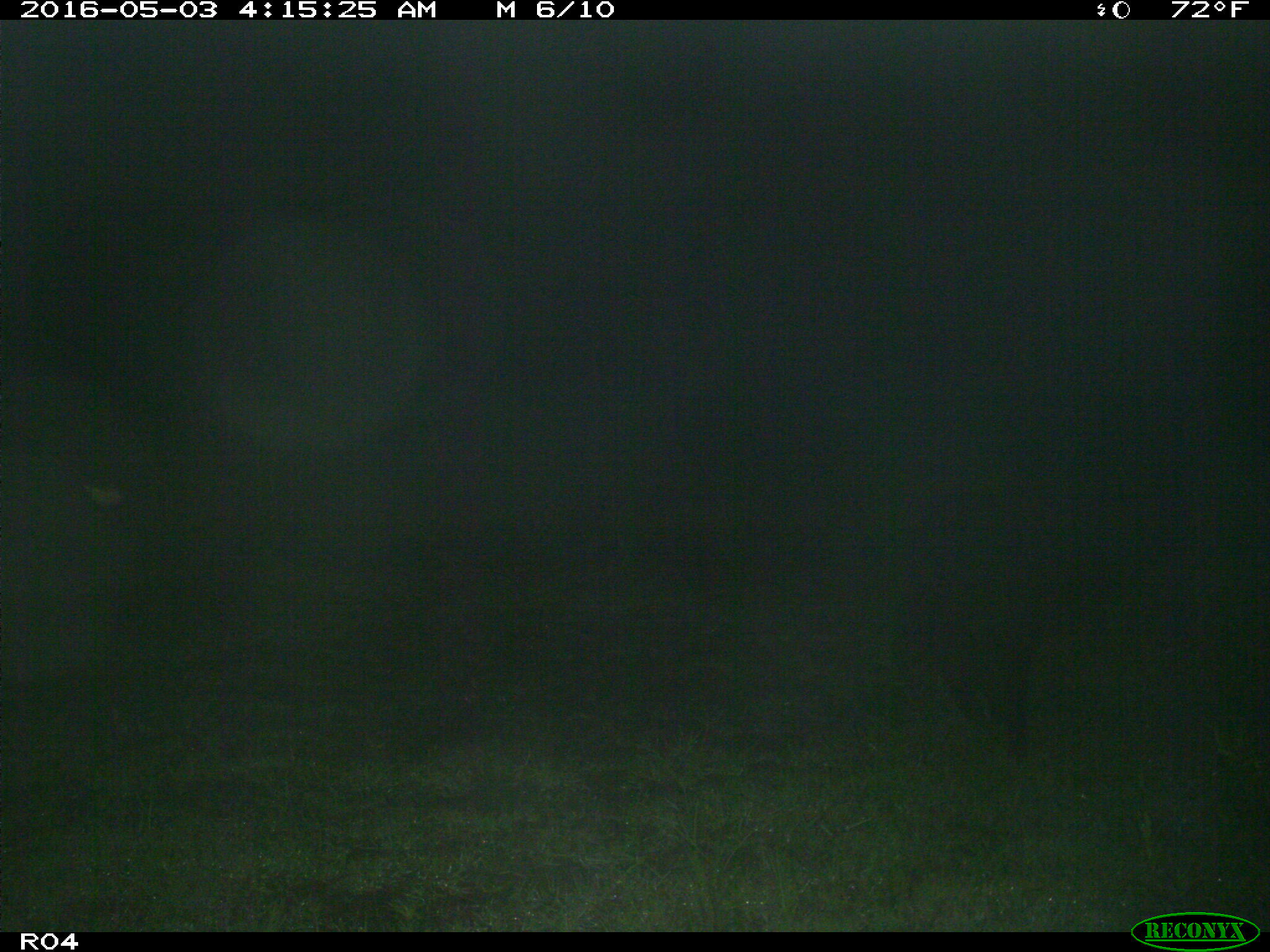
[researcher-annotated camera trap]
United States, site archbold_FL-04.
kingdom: Animalia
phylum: Chordata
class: Mammalia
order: Artiodactyla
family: Suidae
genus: Sus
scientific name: Sus scrofa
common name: wild boar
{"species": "Sus scrofa (wild boar)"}